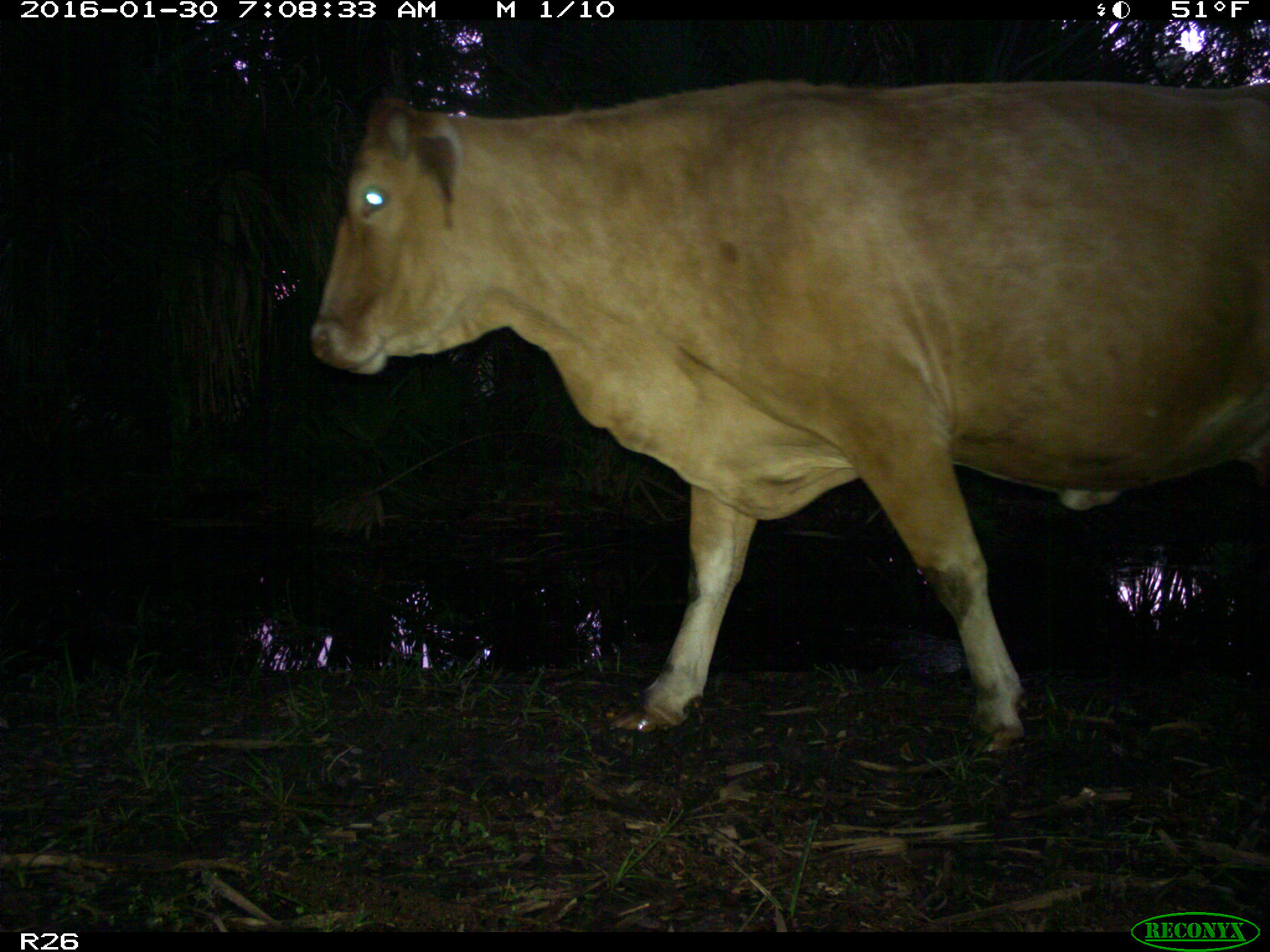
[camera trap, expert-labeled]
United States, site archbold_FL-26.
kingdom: Animalia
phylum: Chordata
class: Mammalia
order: Artiodactyla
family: Bovidae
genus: Bos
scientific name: Bos taurus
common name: domestic cow